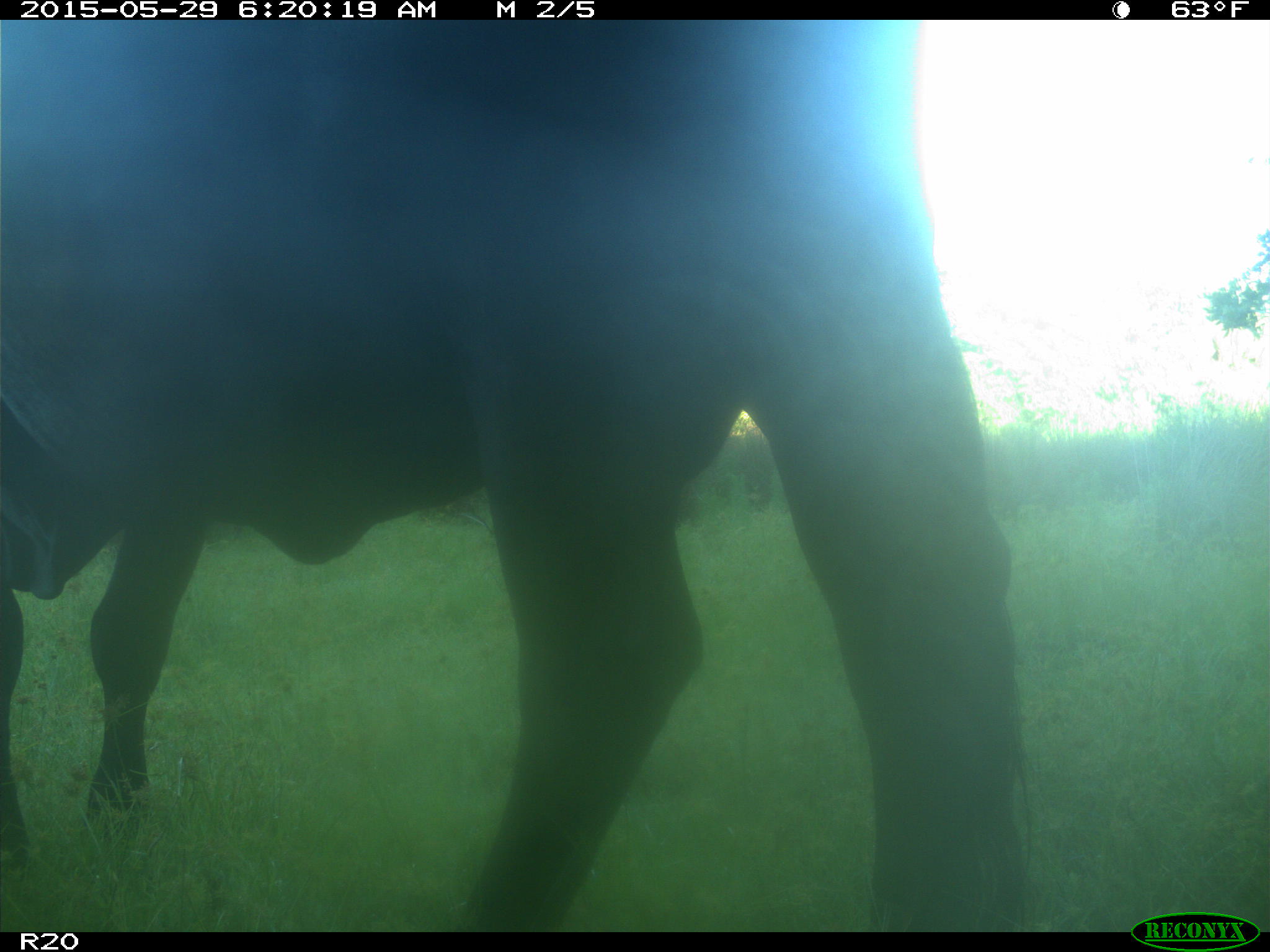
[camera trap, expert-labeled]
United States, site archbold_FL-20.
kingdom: Animalia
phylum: Chordata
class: Mammalia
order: Artiodactyla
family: Bovidae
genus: Bos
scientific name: Bos taurus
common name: domestic cow